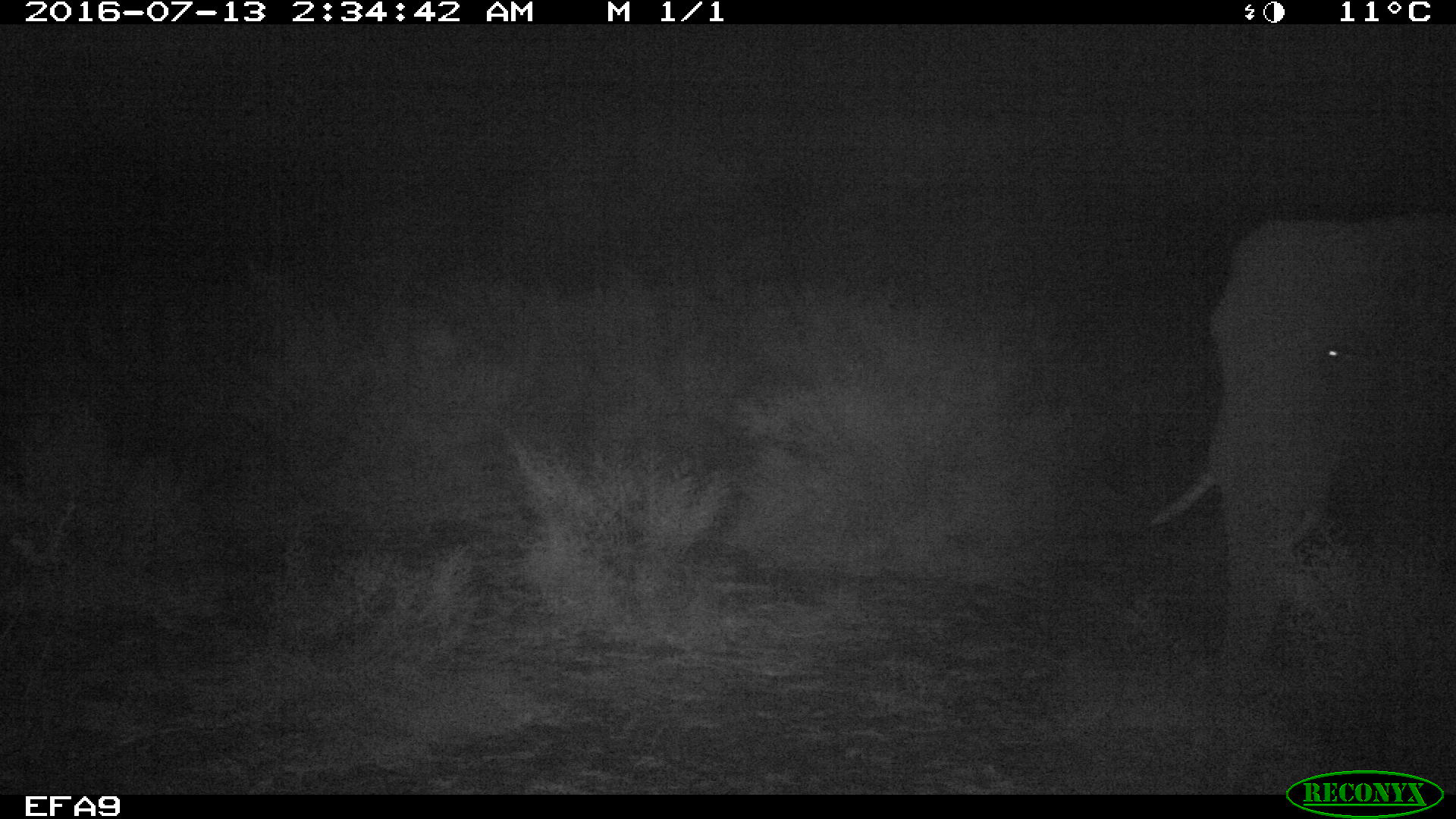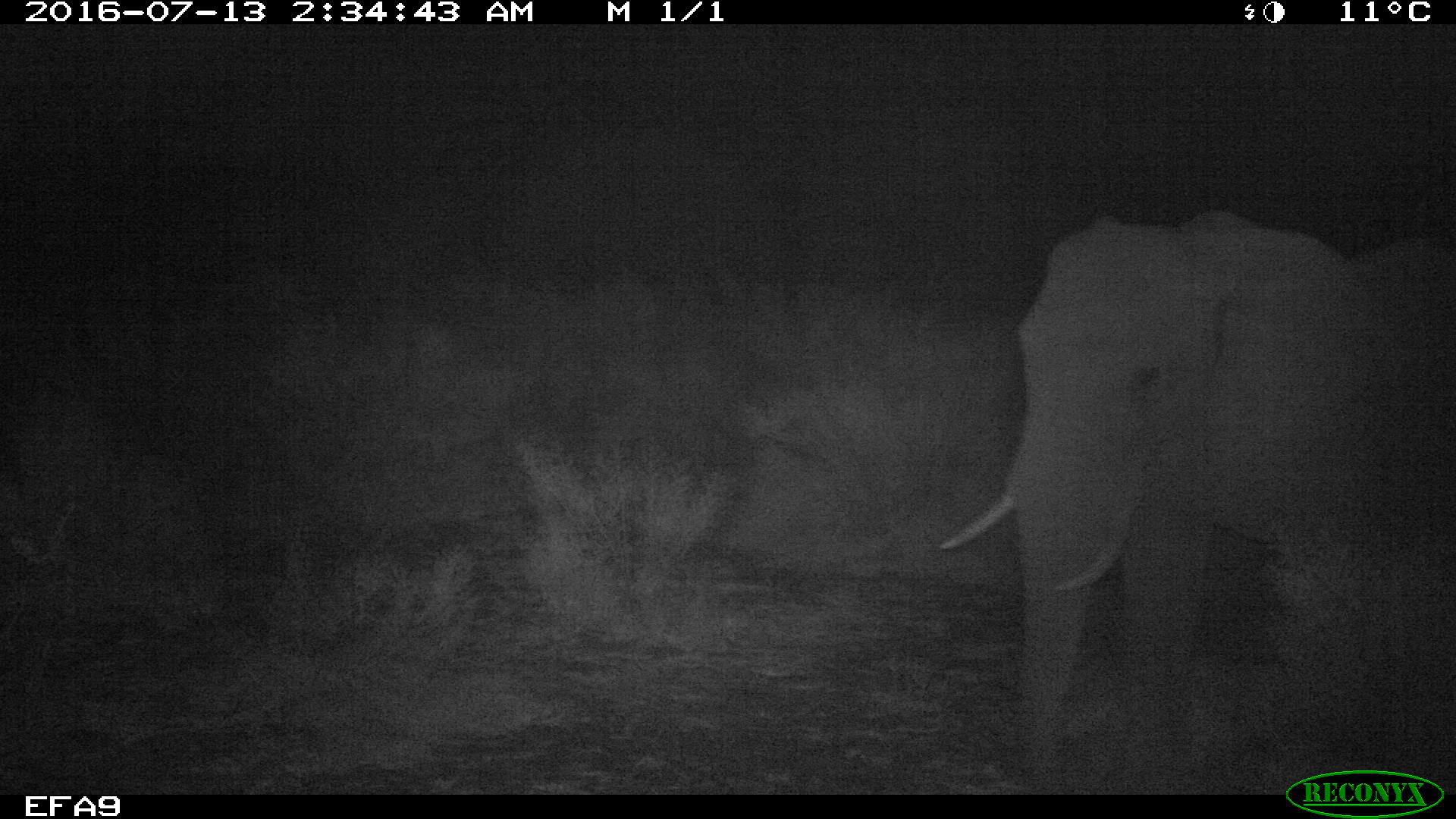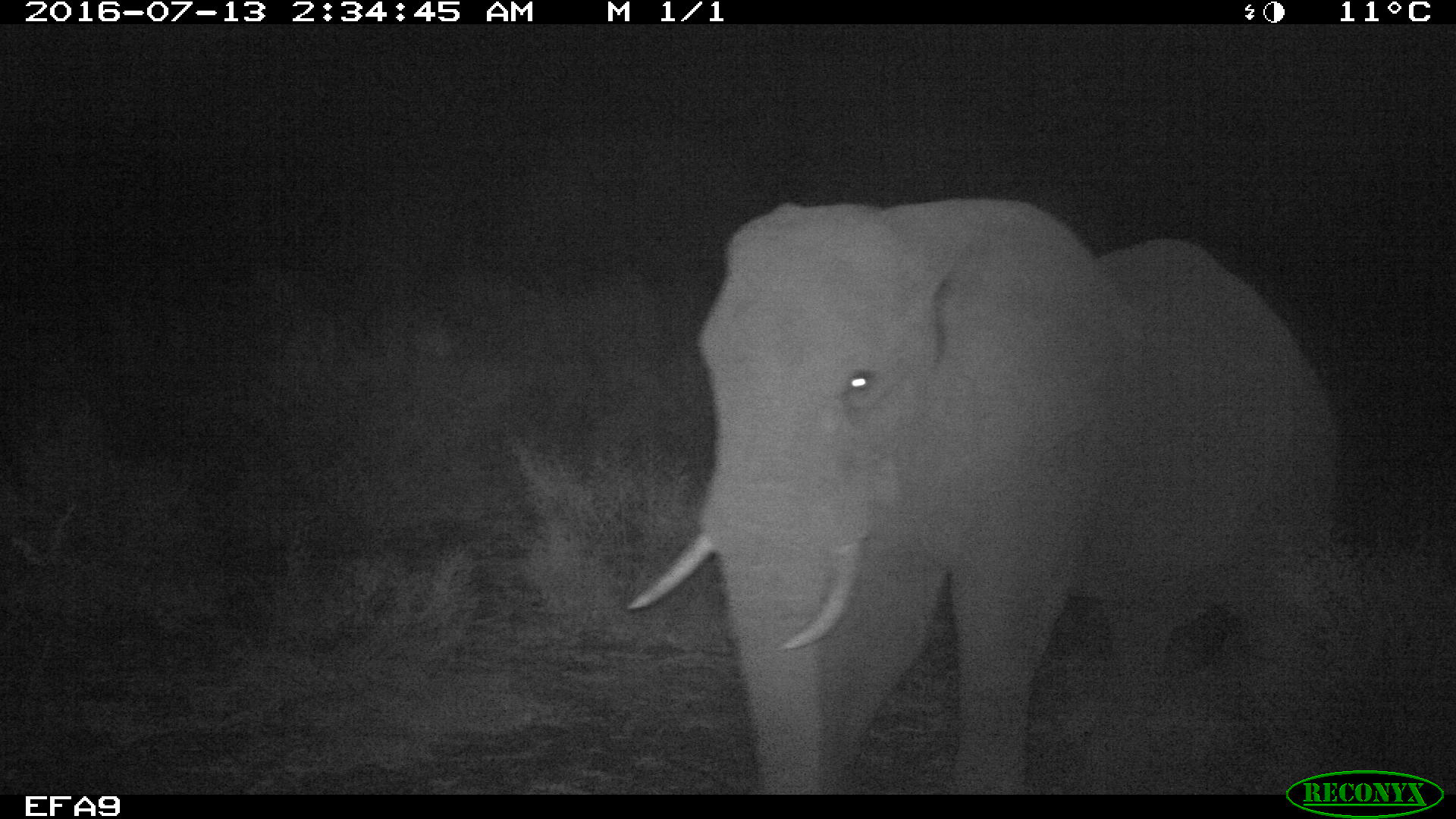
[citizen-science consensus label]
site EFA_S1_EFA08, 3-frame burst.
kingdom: Animalia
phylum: Chordata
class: Mammalia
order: Proboscidea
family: Elephantidae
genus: Loxodonta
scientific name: Loxodonta africana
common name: african bush elephant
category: elephant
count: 1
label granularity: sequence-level